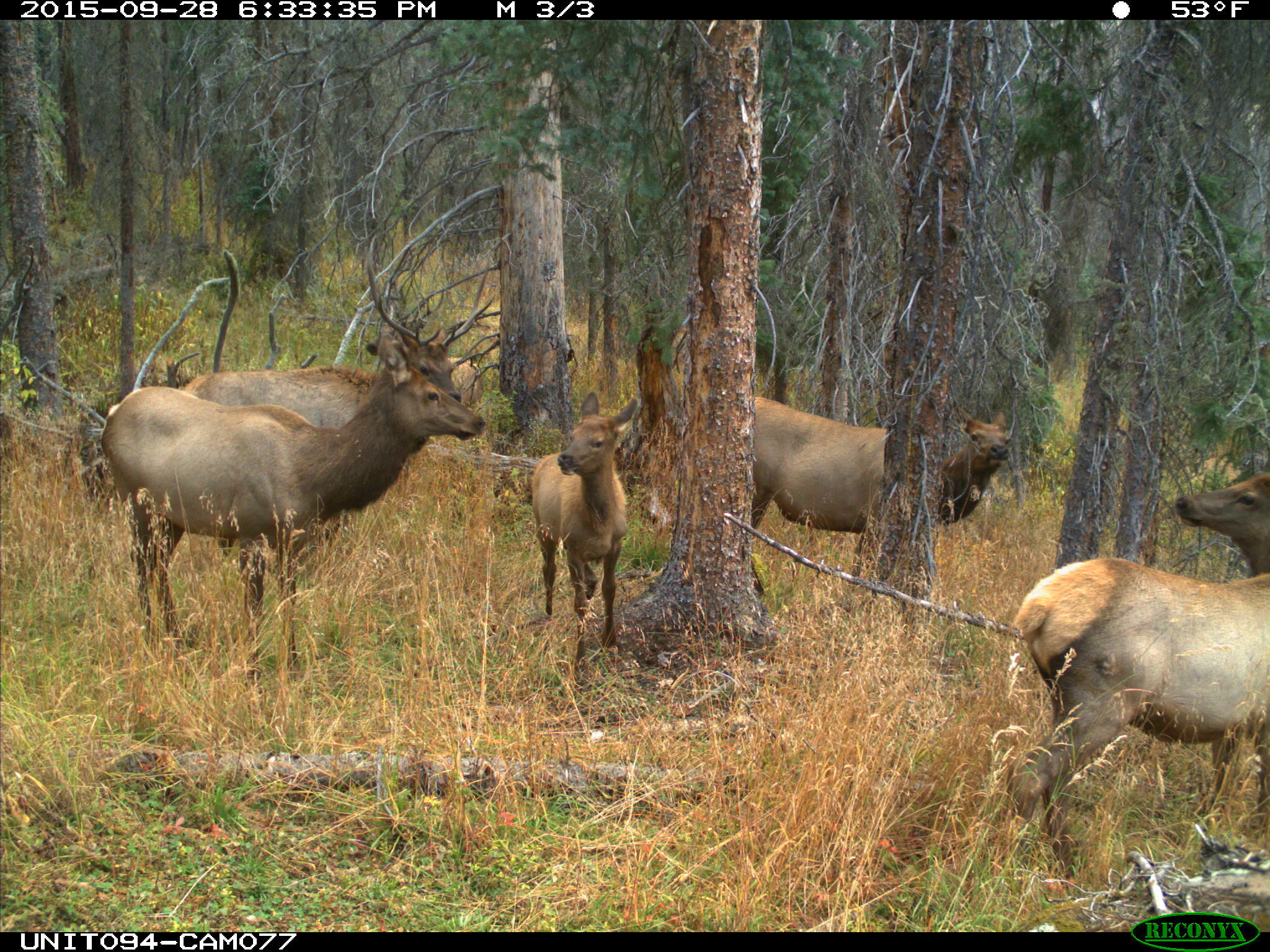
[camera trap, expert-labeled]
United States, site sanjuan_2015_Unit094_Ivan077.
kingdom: Animalia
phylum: Chordata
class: Mammalia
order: Artiodactyla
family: Cervidae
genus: Cervus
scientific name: Cervus elaphus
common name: red deer